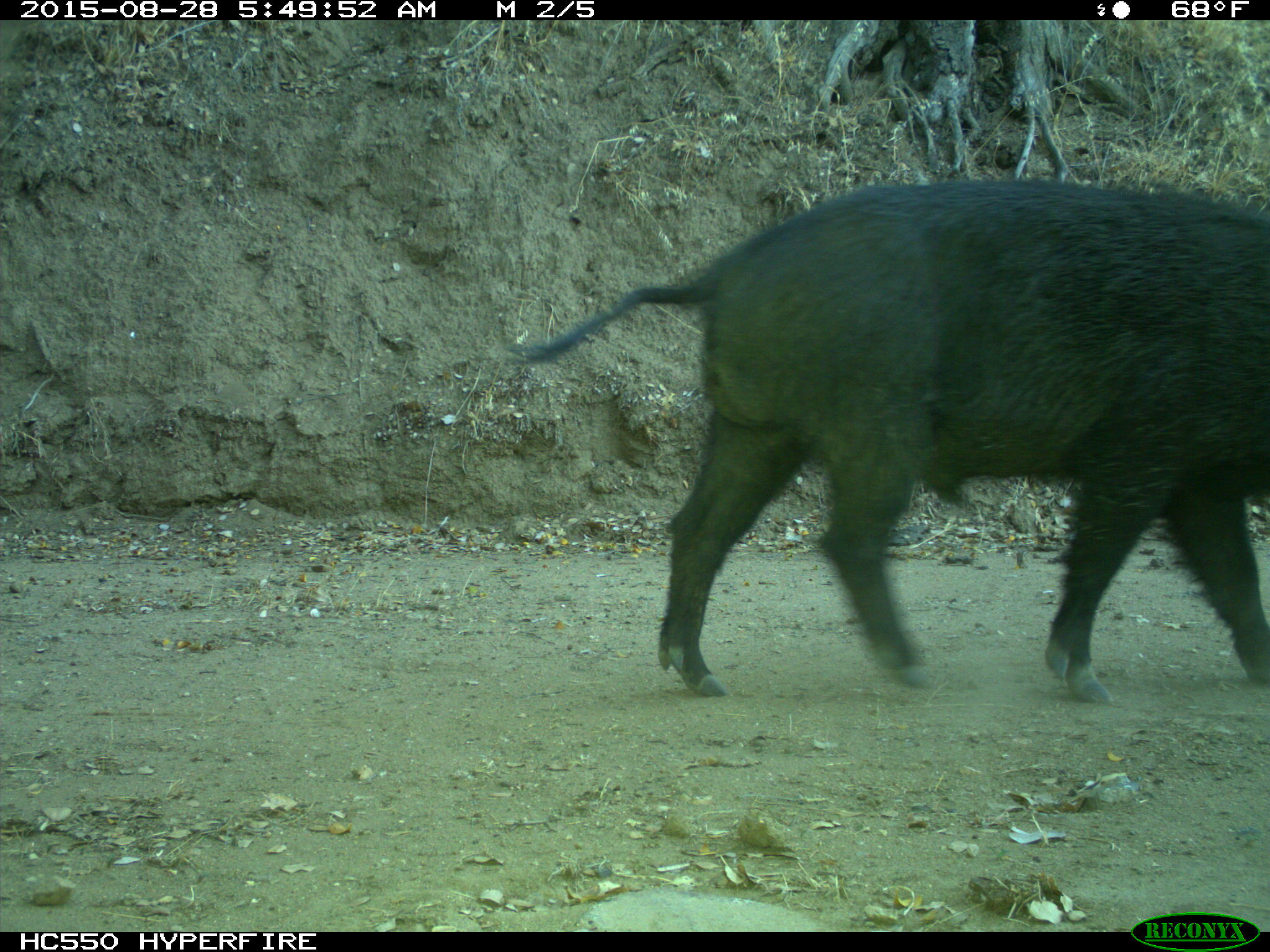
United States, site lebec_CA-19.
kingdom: Animalia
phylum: Chordata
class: Mammalia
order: Artiodactyla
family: Suidae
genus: Sus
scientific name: Sus scrofa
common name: wild boar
Sus scrofa (wild boar).